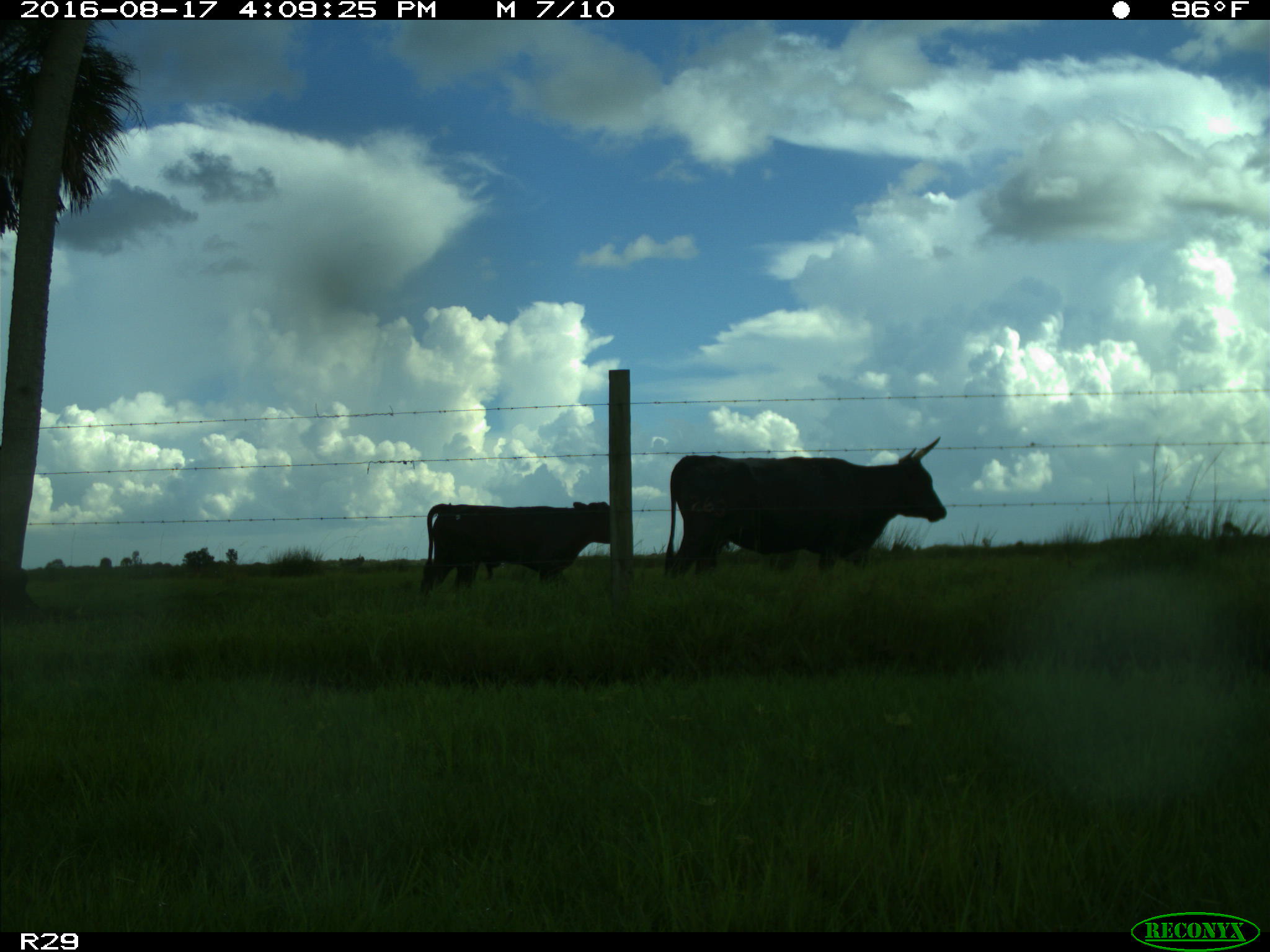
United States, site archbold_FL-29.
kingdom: Animalia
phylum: Chordata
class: Mammalia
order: Artiodactyla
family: Bovidae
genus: Bos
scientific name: Bos taurus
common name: domestic cow